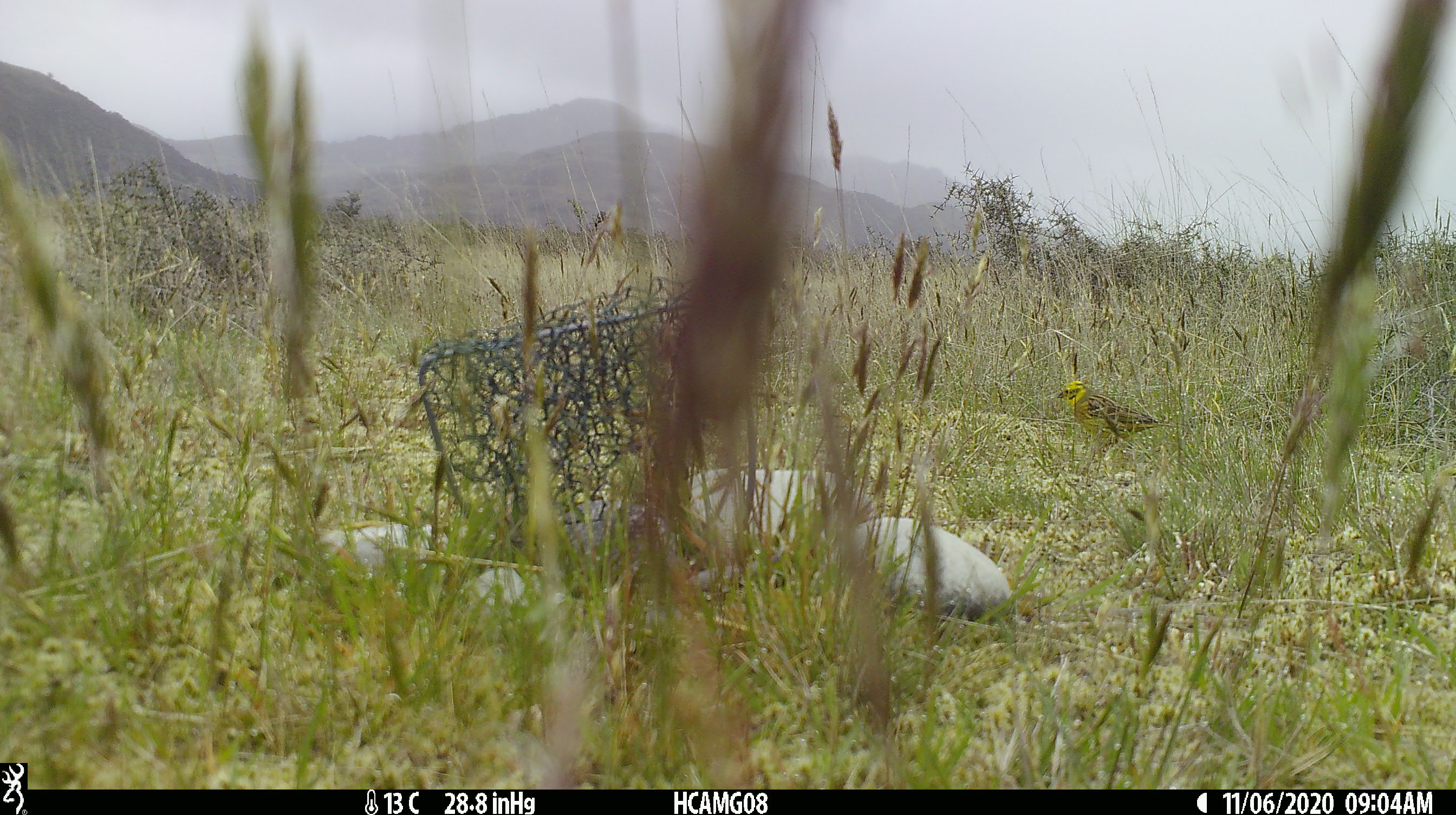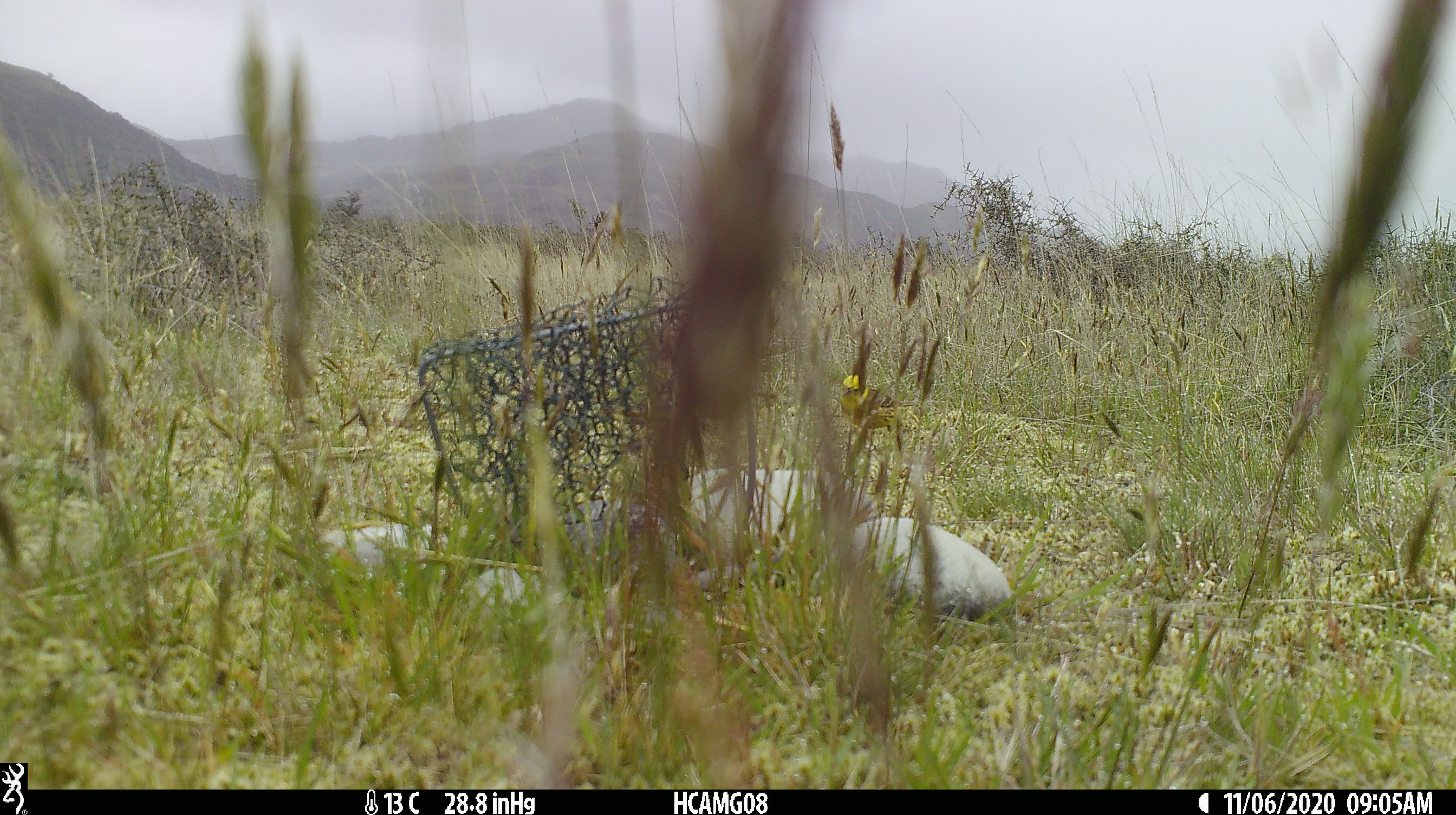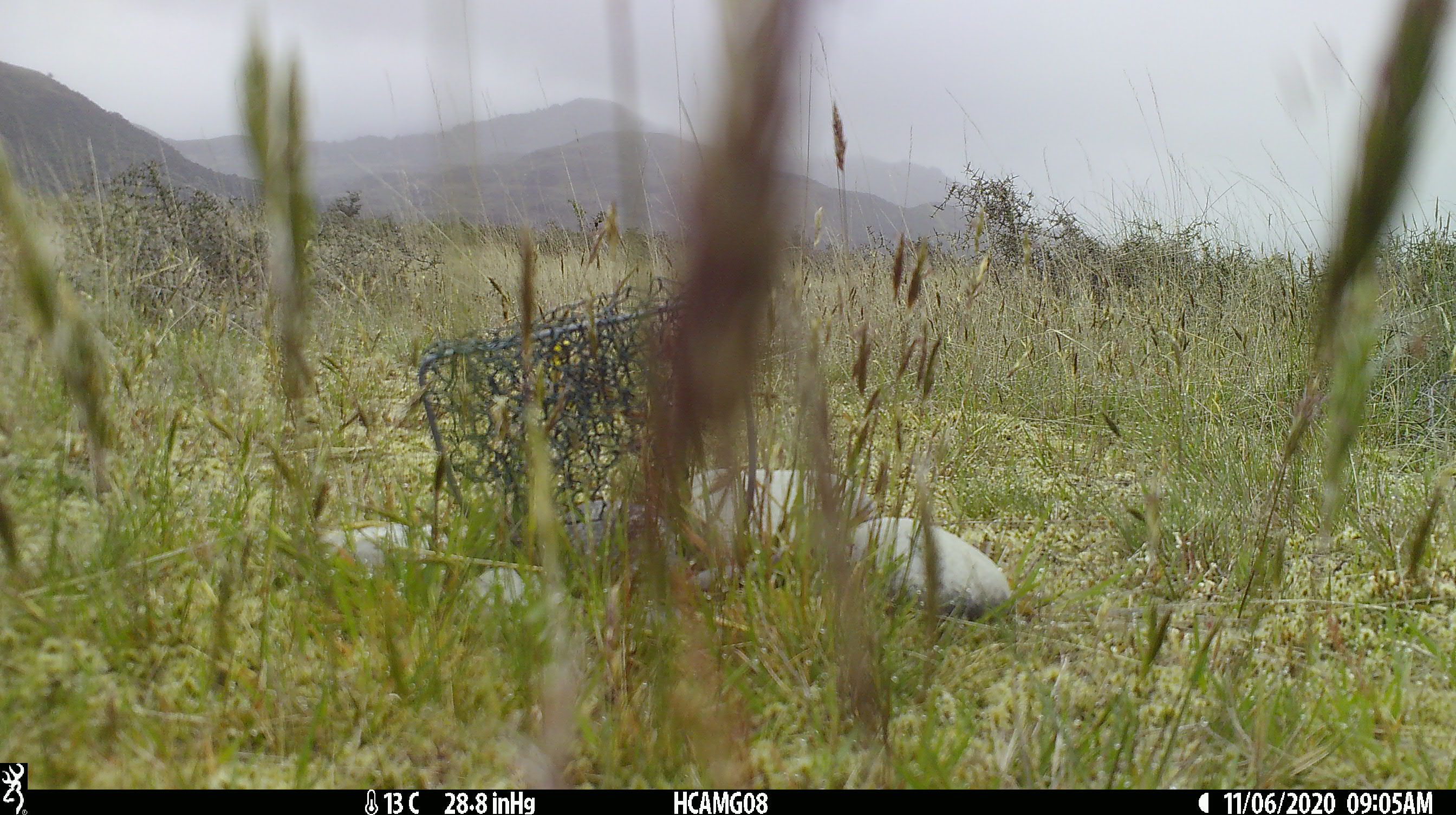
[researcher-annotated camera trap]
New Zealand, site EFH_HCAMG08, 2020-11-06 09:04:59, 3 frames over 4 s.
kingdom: Animalia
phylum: Chordata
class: Aves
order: Passeriformes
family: Emberizidae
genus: Emberiza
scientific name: Emberiza citrinella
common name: yellowhammer